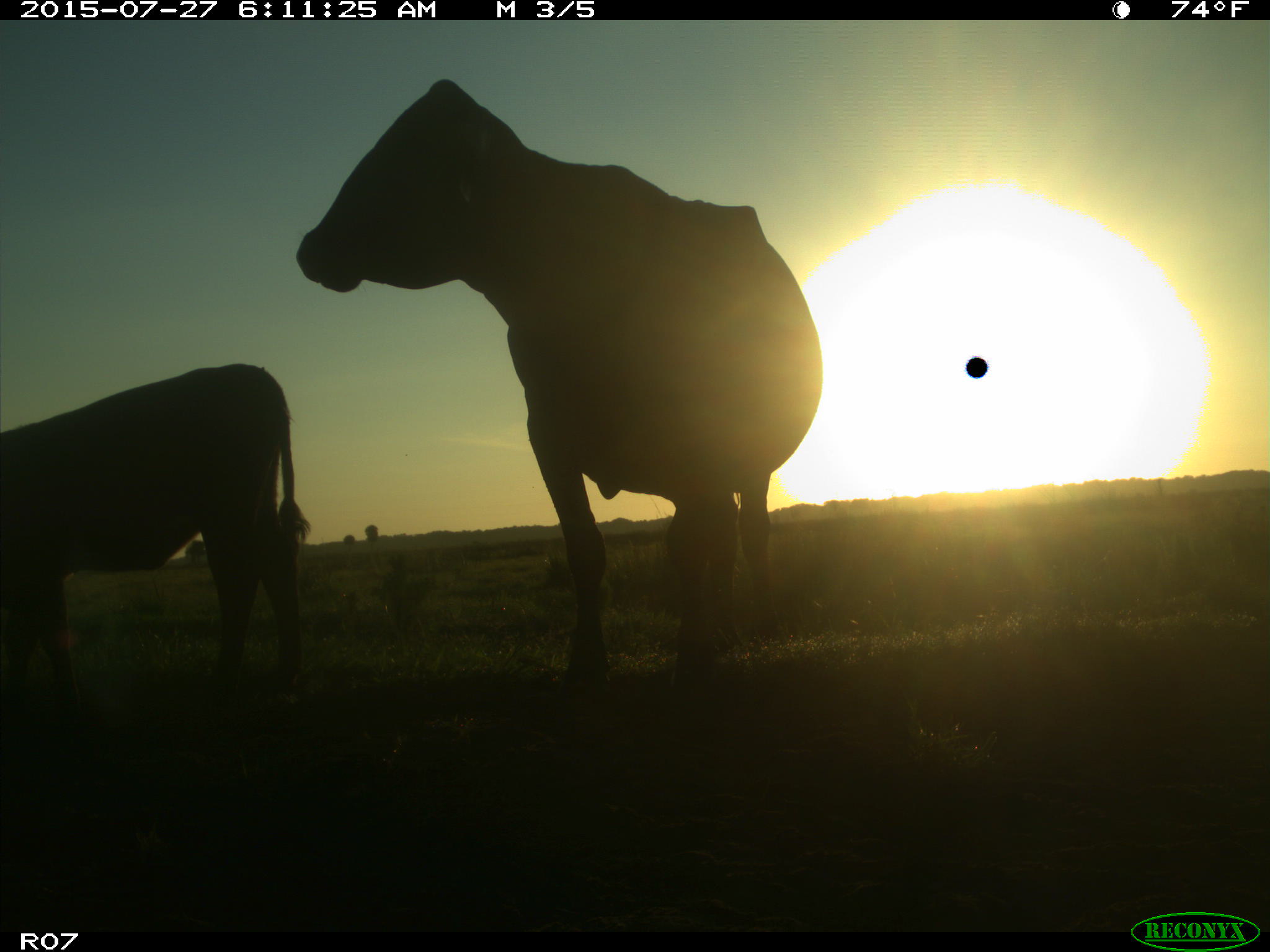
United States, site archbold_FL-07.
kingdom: Animalia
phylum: Chordata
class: Mammalia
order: Artiodactyla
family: Bovidae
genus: Bos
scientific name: Bos taurus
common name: domestic cow